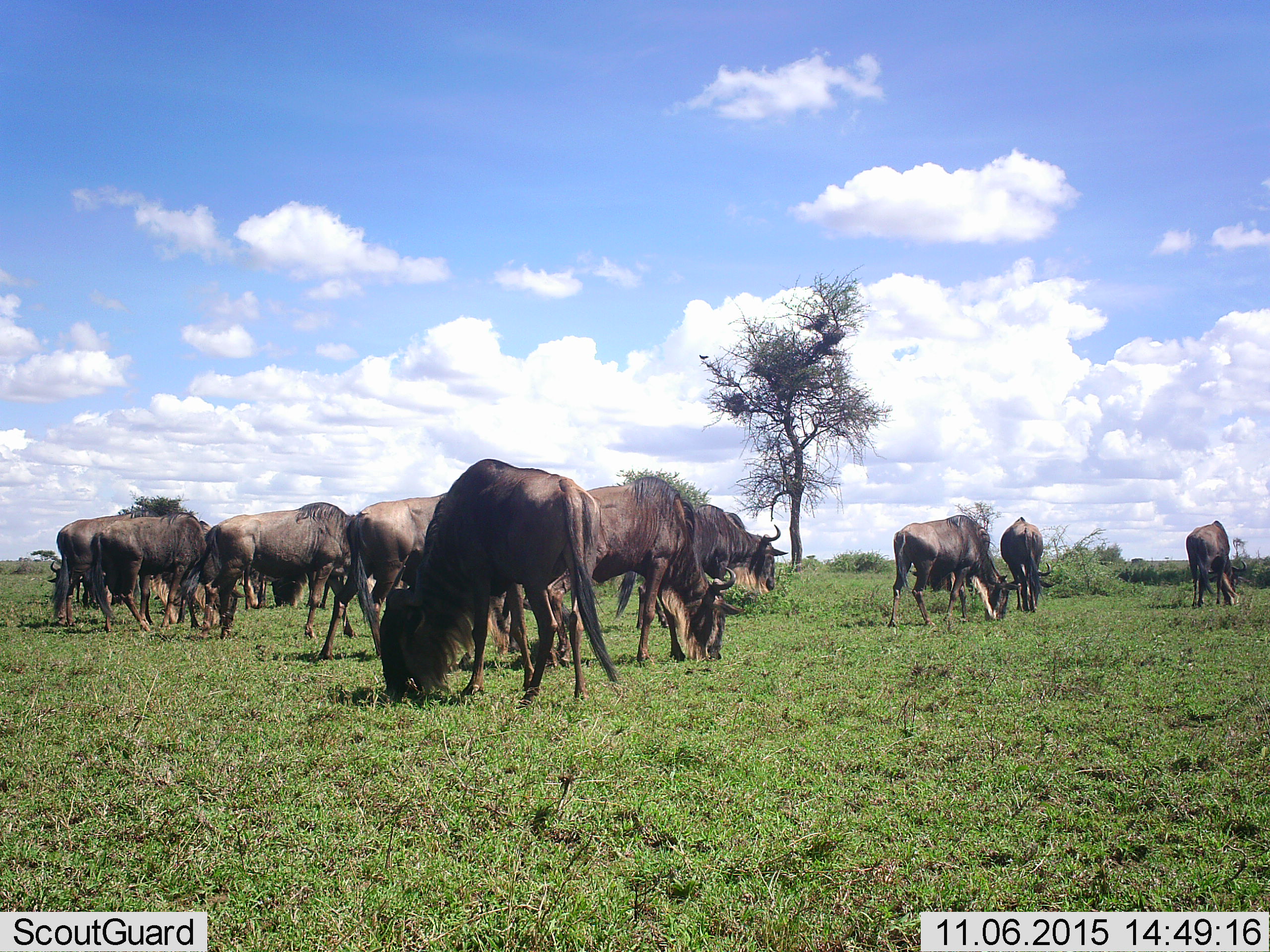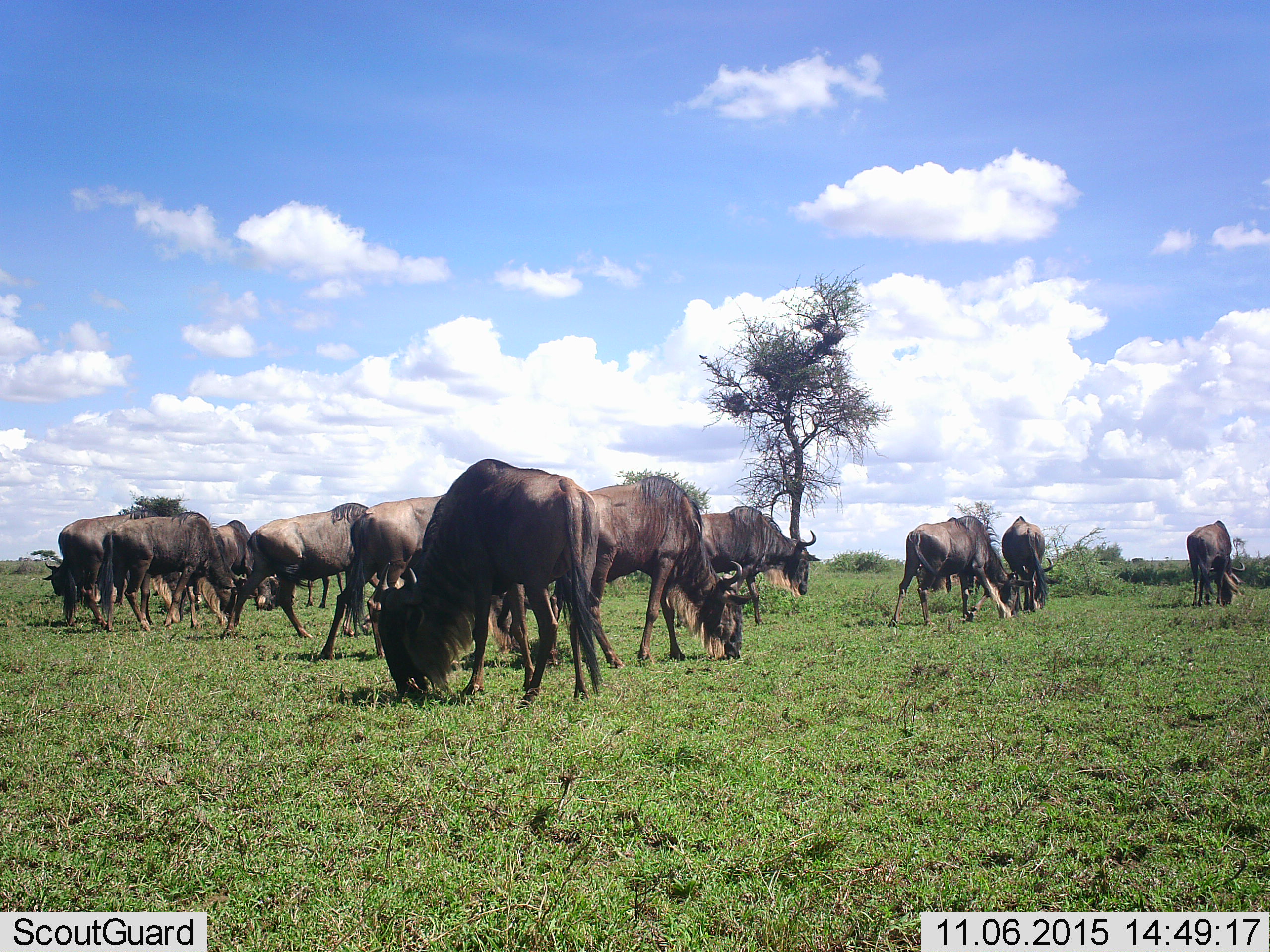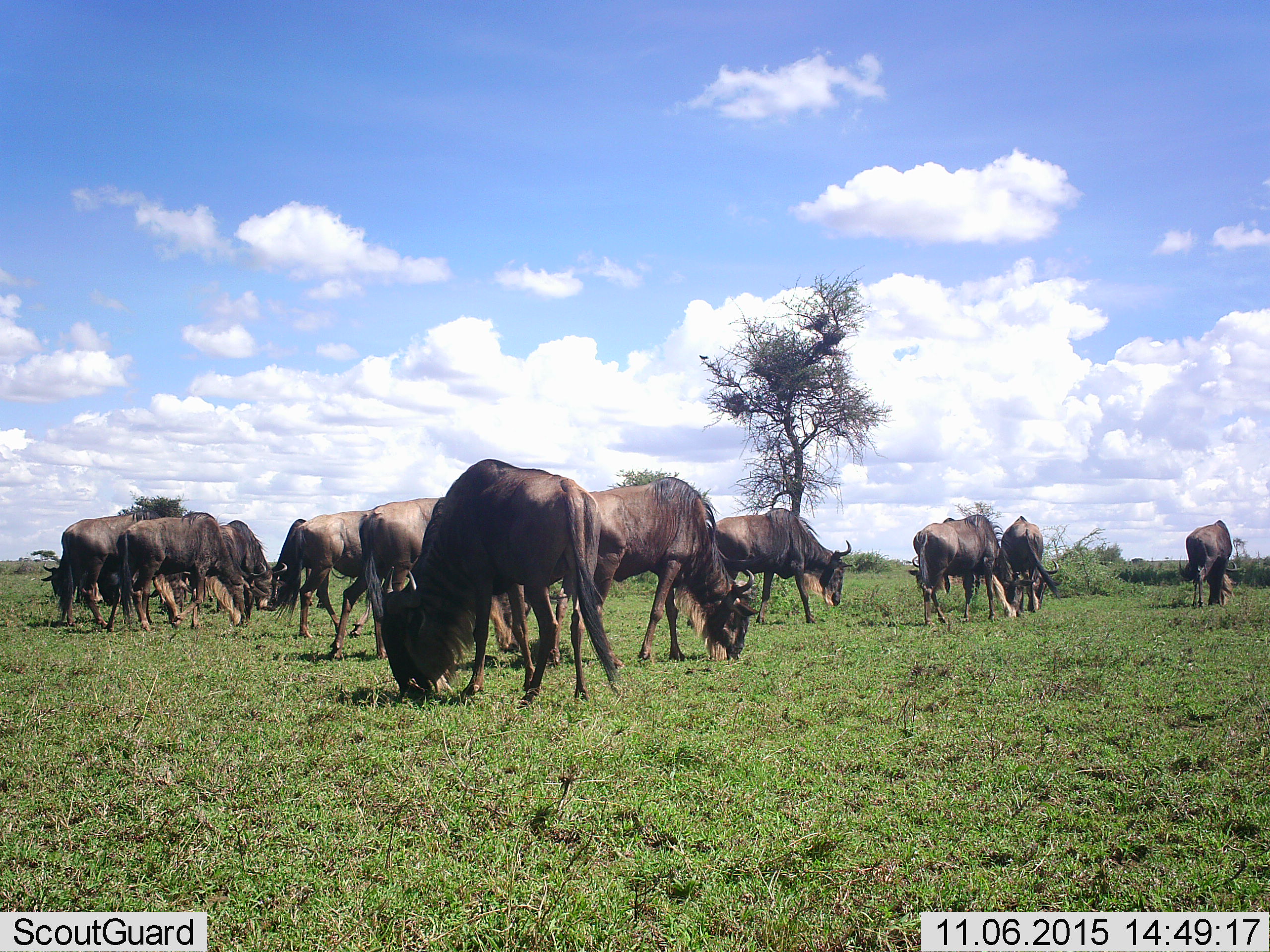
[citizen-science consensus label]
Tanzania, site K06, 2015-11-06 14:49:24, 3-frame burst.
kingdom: Animalia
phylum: Chordata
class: Mammalia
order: Artiodactyla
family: Bovidae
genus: Connochaetes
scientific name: Connochaetes taurinus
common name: blue wildebeest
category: wildebeest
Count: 11-50.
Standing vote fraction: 33%.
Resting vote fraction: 0%.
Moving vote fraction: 33%.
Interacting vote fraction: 0%.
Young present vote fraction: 0%.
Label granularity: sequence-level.